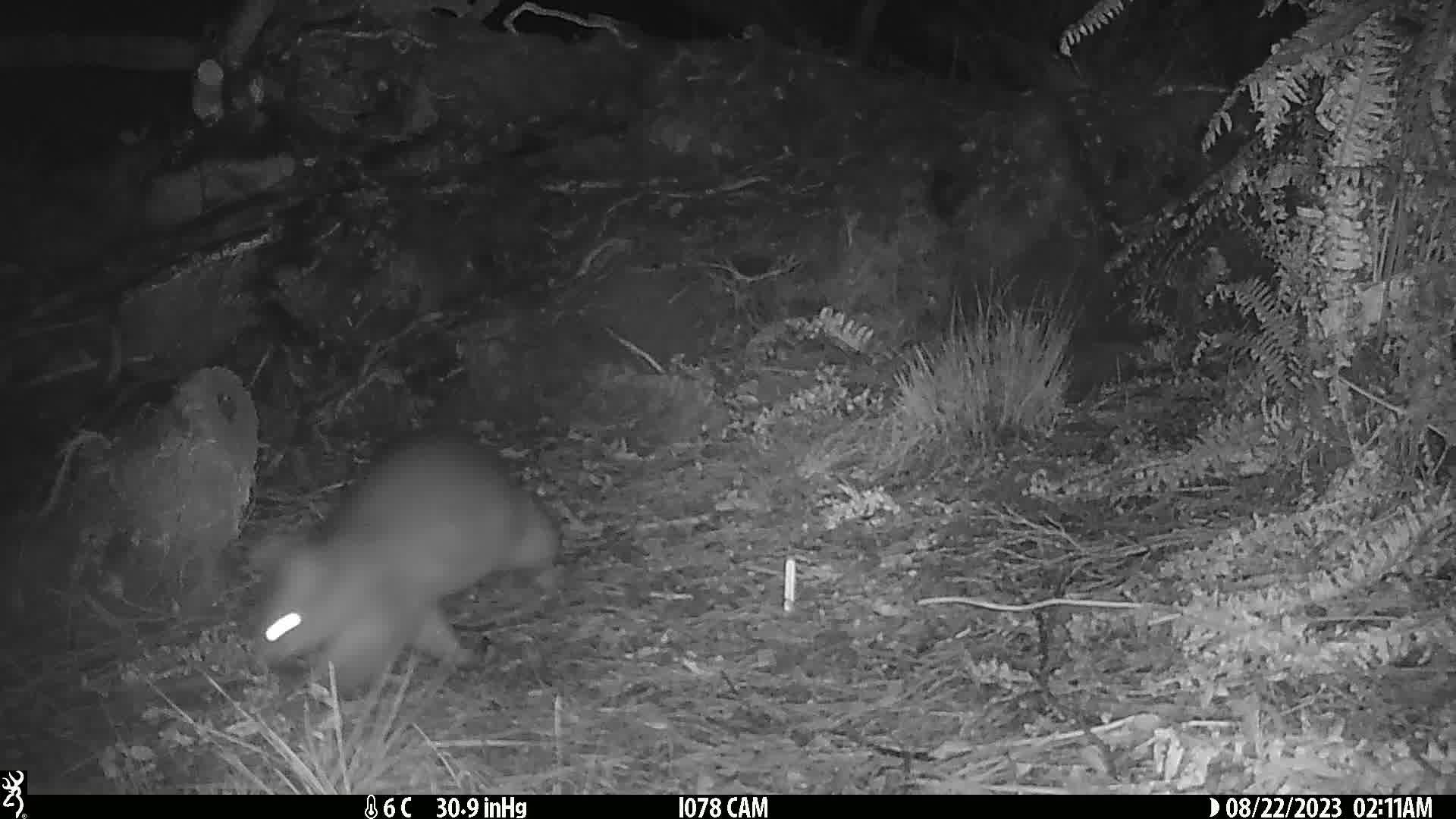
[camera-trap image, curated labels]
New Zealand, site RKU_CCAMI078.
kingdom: Animalia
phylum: Chordata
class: Mammalia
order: Diprotodontia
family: Phalangeridae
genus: Trichosurus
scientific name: Trichosurus vulpecula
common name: common brushtail possum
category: possum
Possum (common brushtail possum) (Trichosurus vulpecula).